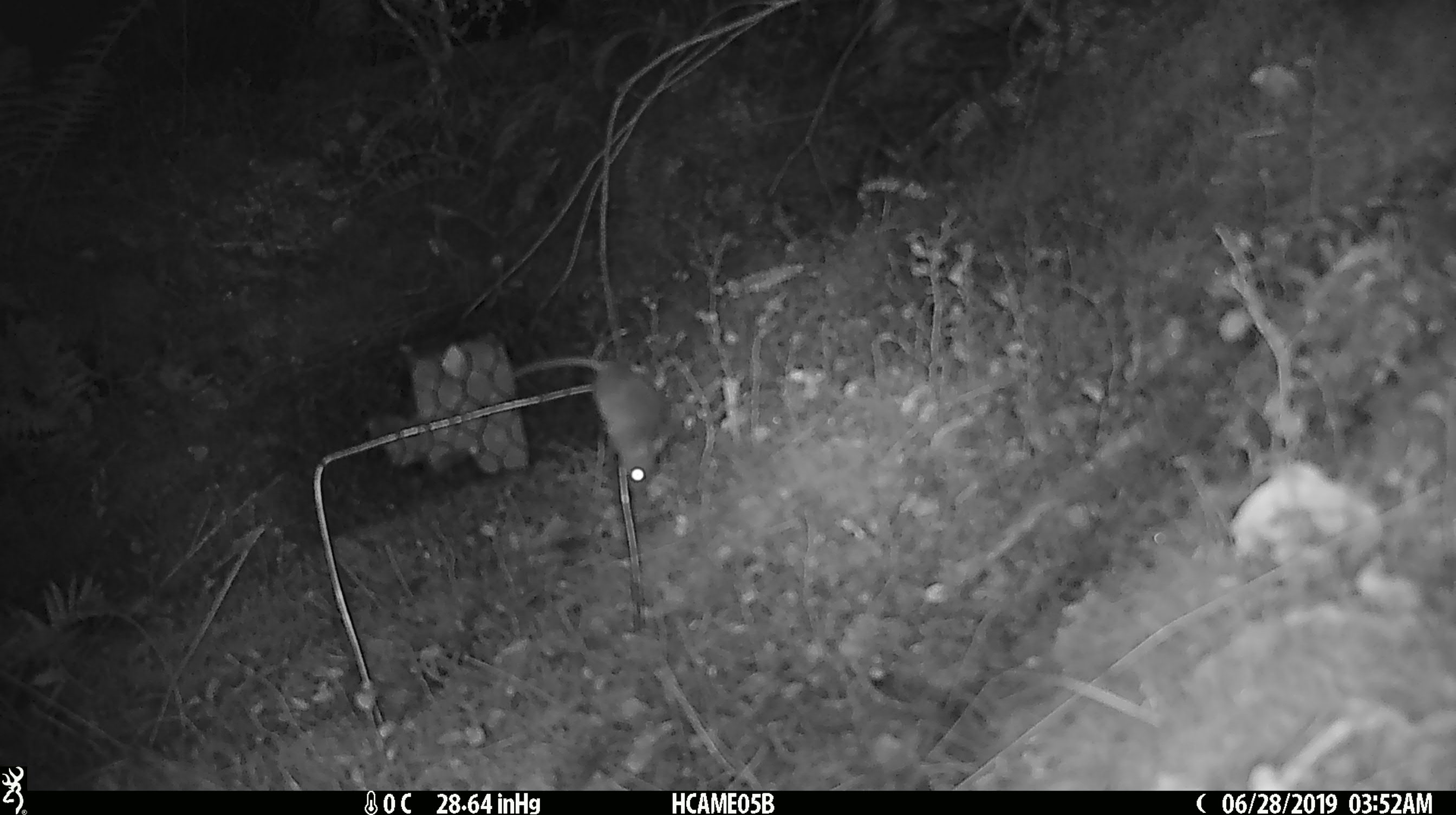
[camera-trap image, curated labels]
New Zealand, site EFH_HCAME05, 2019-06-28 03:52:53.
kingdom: Animalia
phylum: Chordata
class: Mammalia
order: Rodentia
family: Muridae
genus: Mus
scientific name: Mus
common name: mouse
Mouse (Mus).